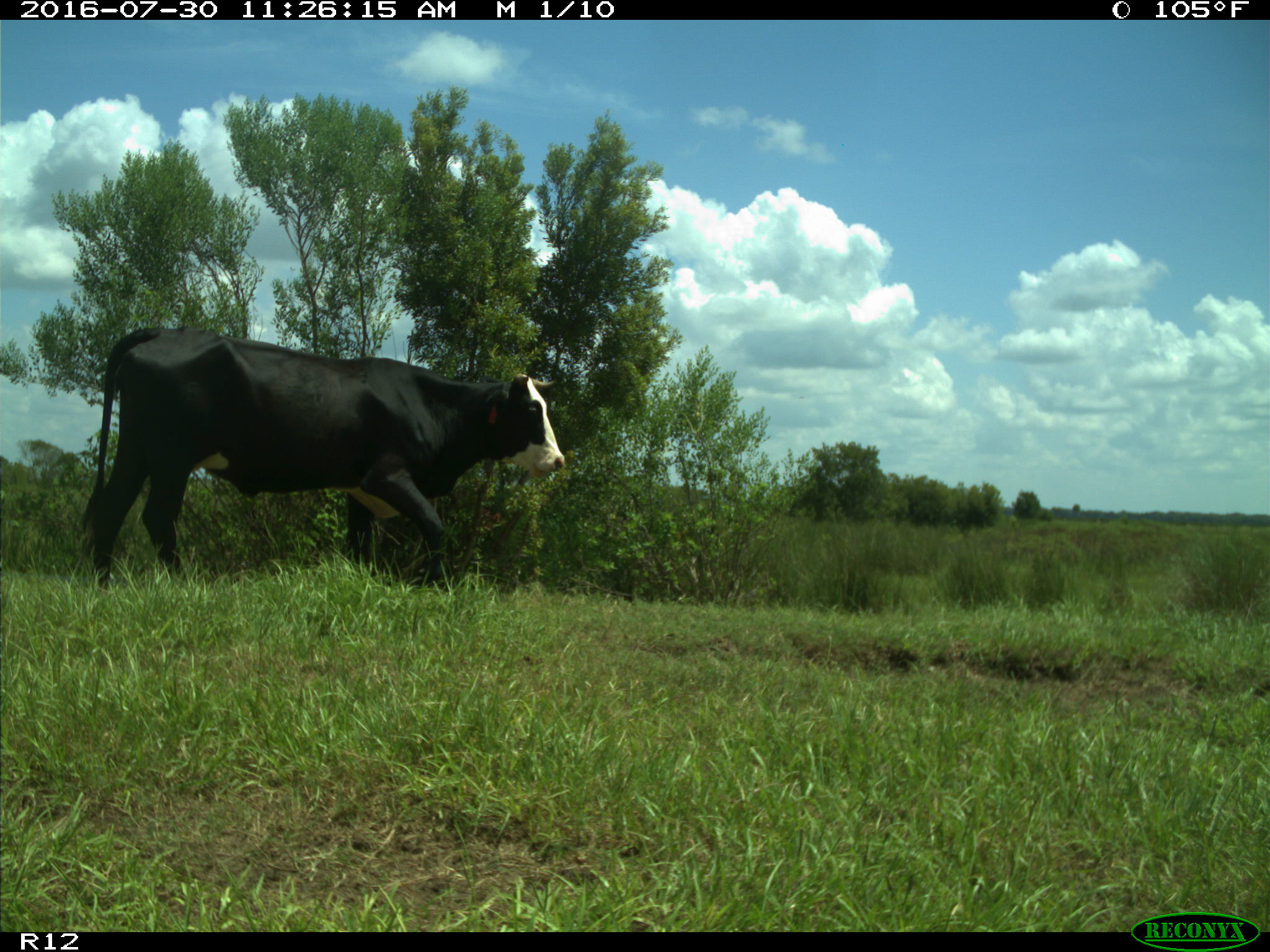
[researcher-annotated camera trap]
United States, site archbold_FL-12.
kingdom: Animalia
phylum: Chordata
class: Mammalia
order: Artiodactyla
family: Bovidae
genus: Bos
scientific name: Bos taurus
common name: domestic cow